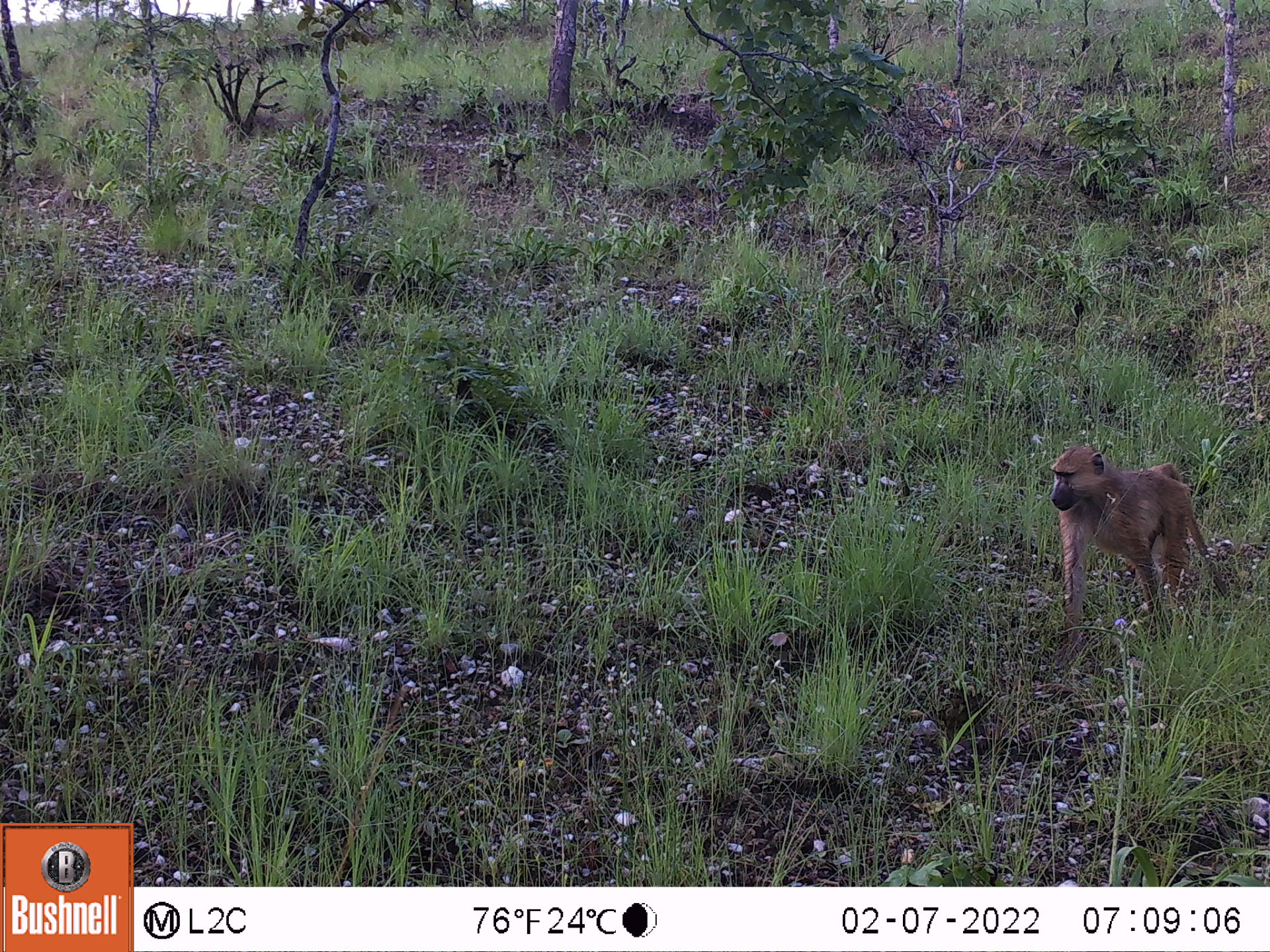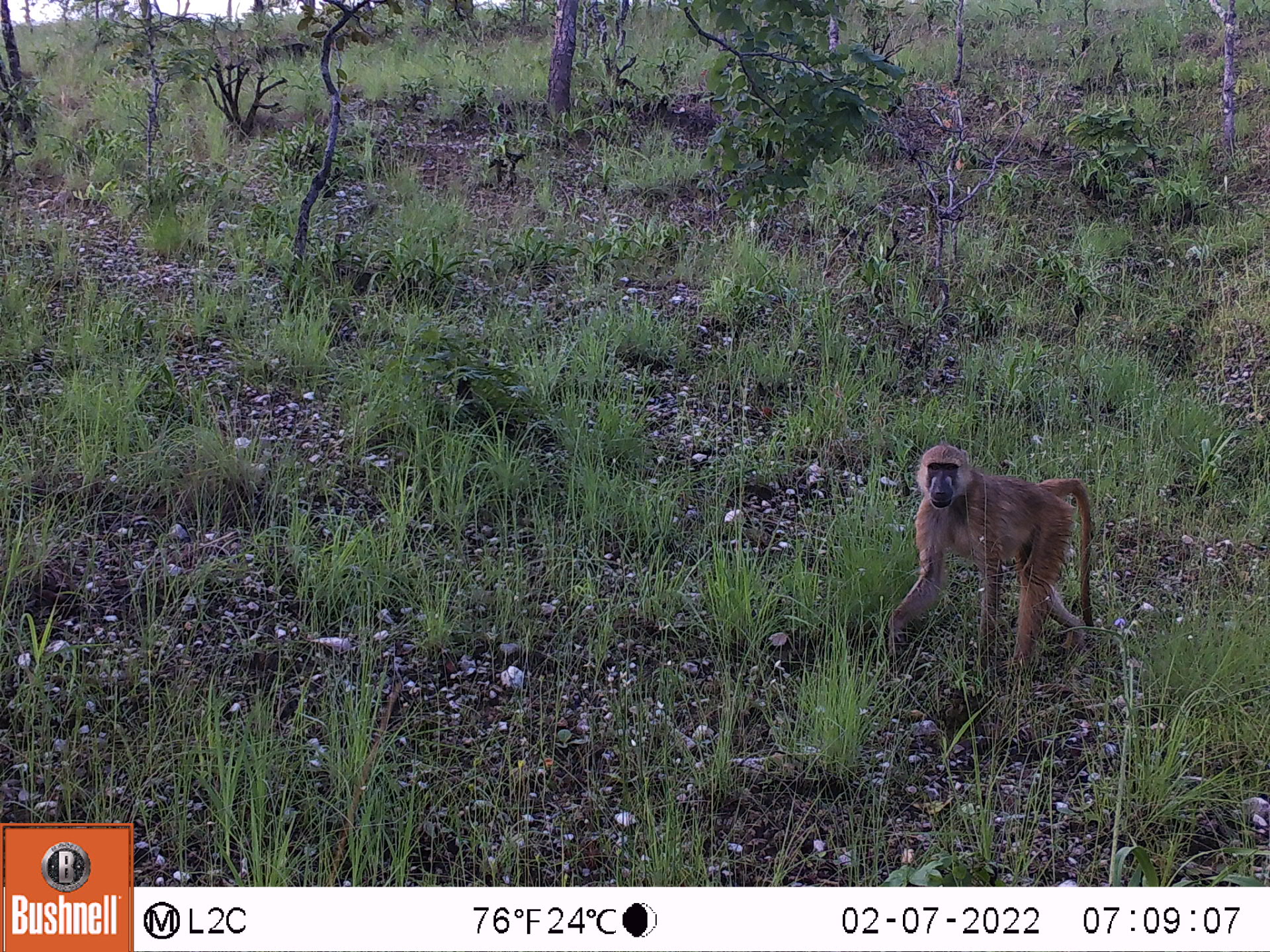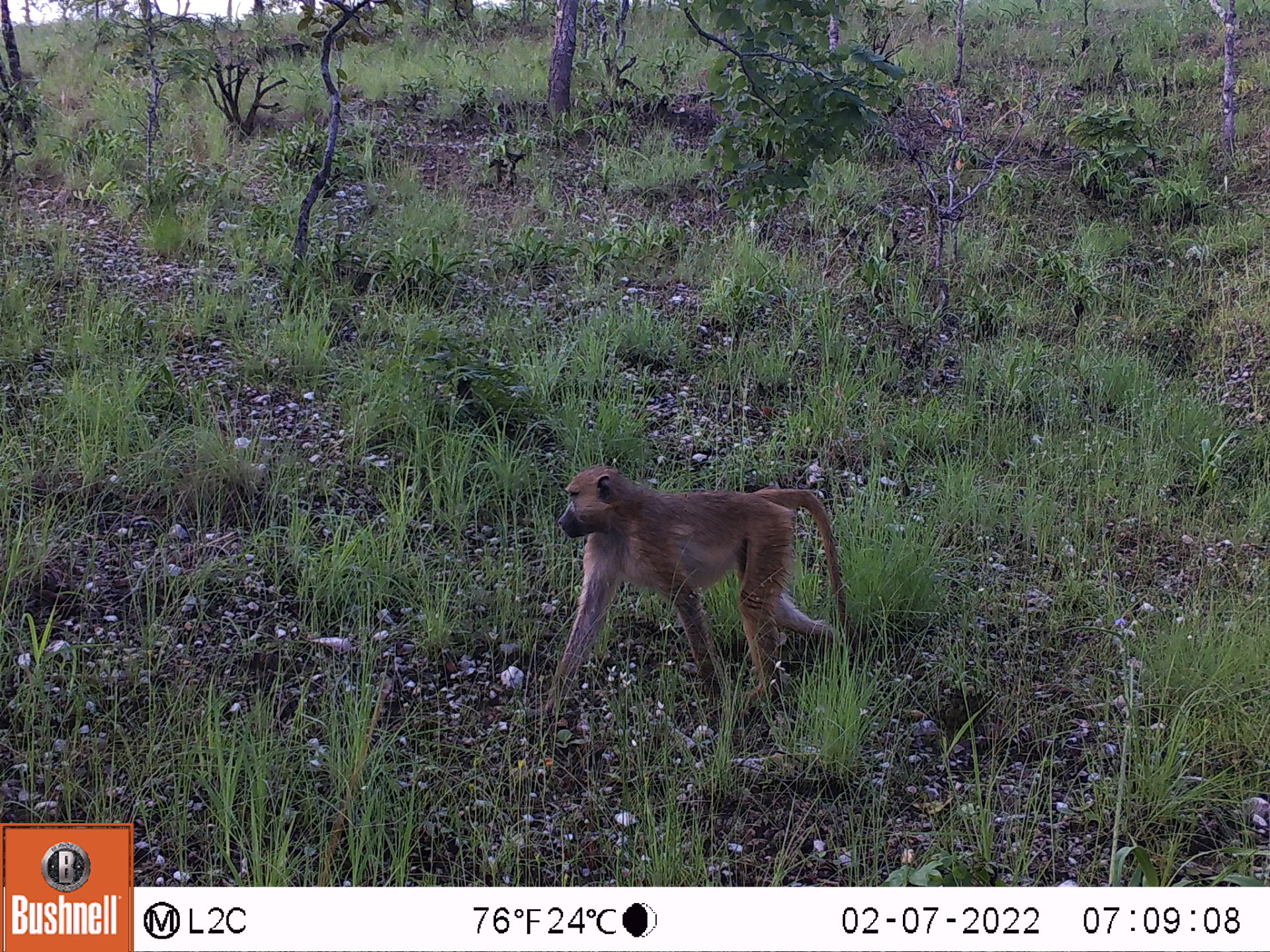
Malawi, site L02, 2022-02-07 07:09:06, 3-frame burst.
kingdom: Animalia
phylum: Chordata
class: Mammalia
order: Primates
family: Cercopithecidae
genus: Papio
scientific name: Papio cynocephalus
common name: yellow baboon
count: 1